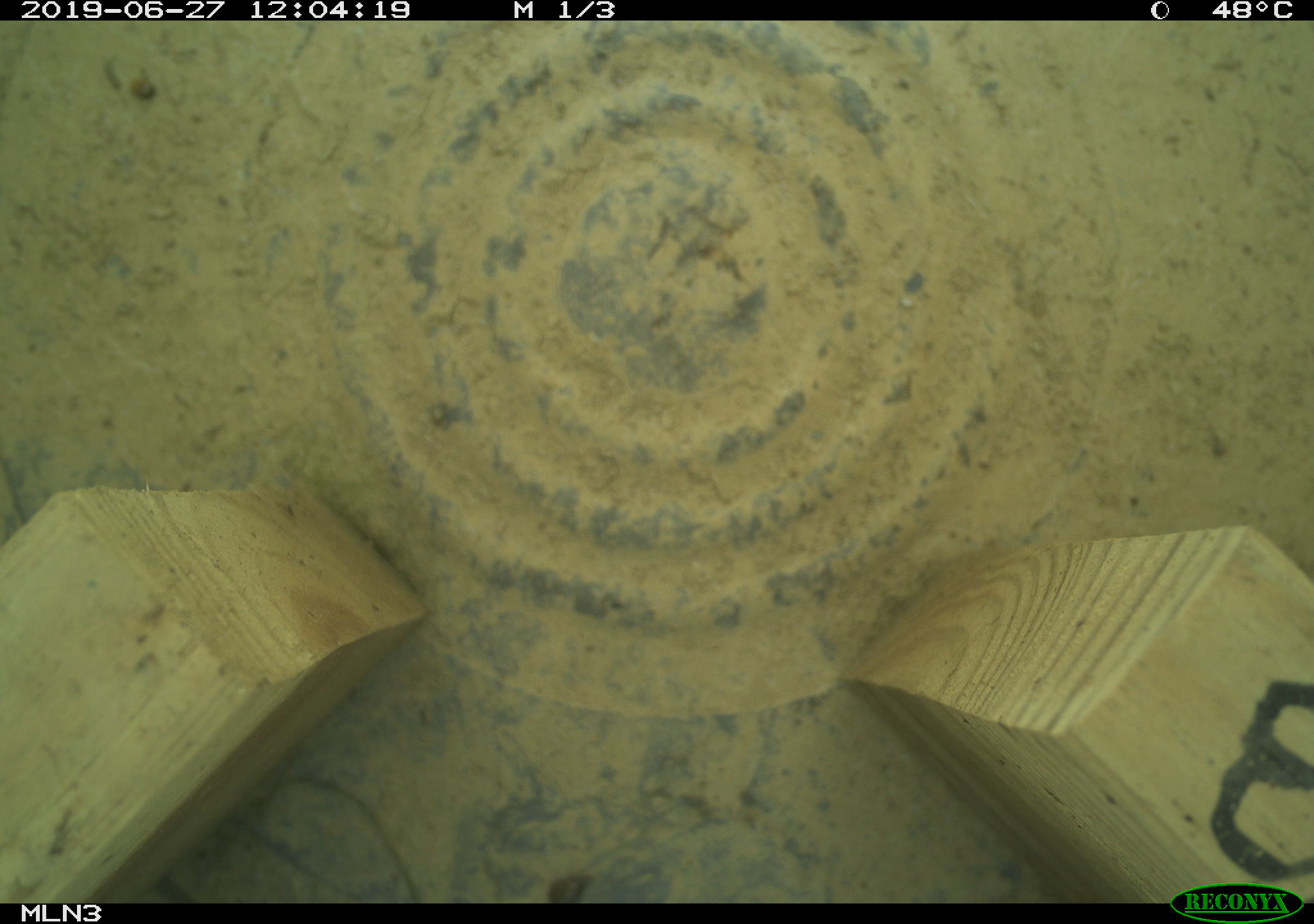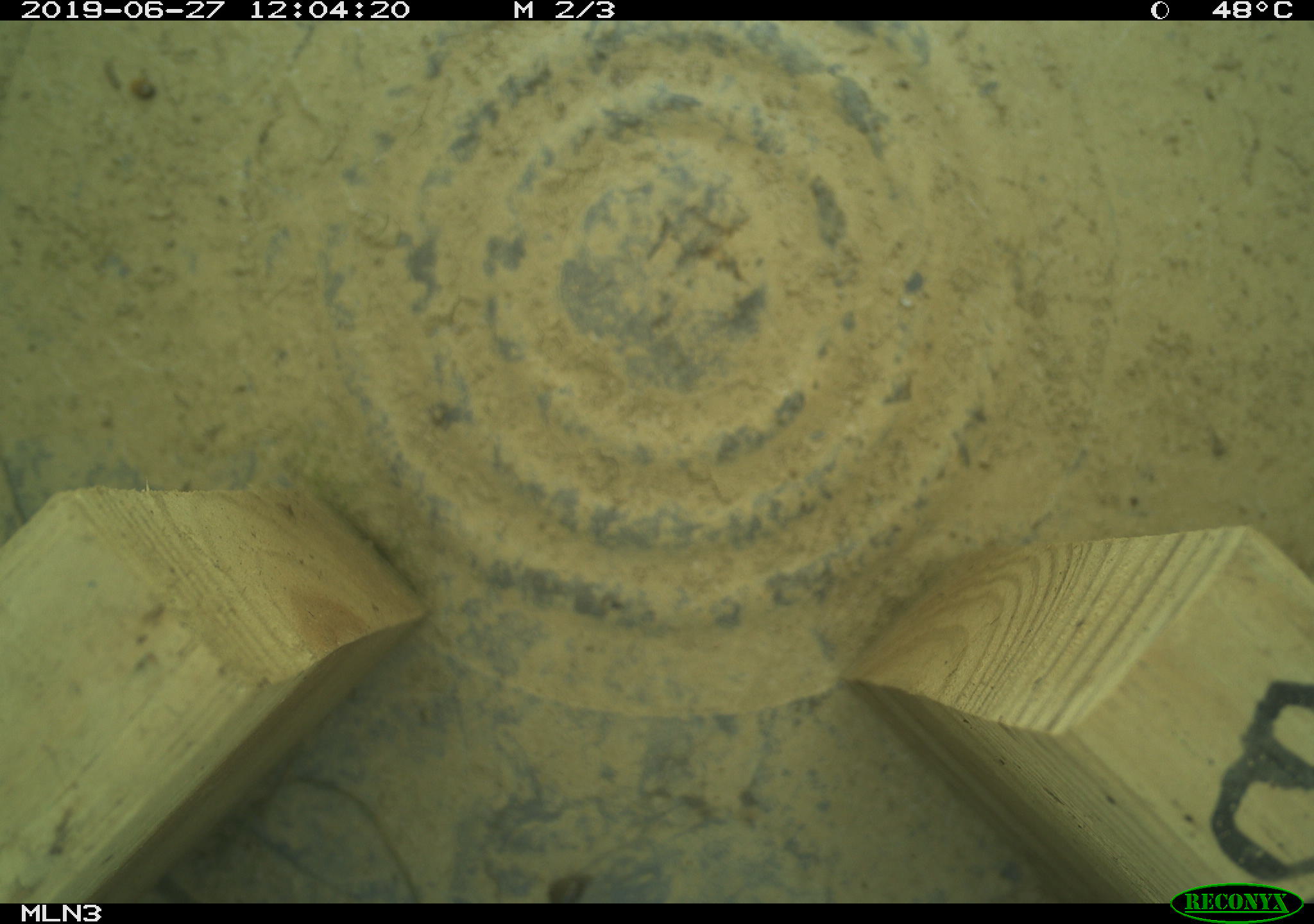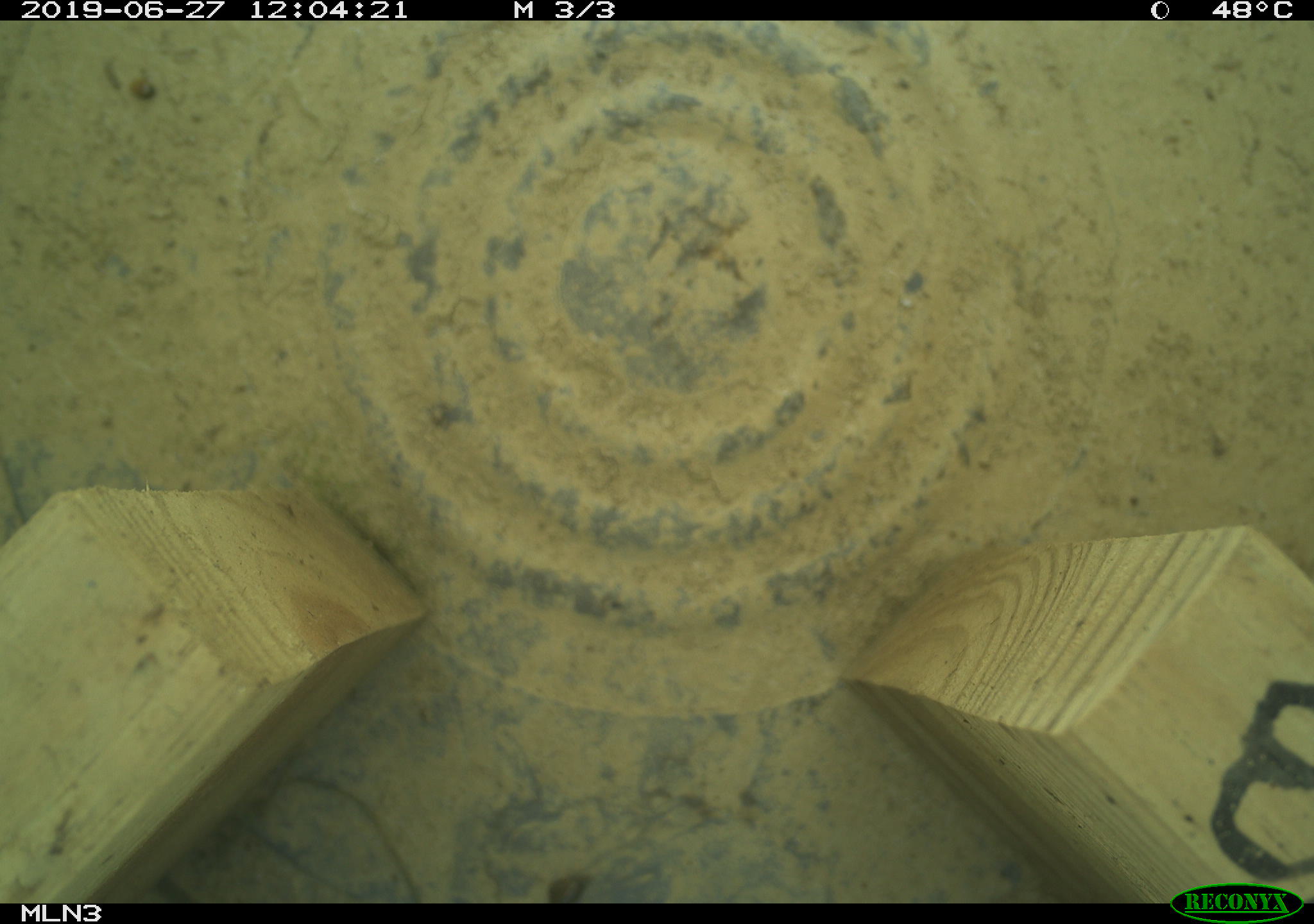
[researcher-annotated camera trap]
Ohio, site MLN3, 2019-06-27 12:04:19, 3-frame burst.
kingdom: Animalia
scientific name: Animalia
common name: animal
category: invertebrate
Invertebrate (animal) (Animalia).